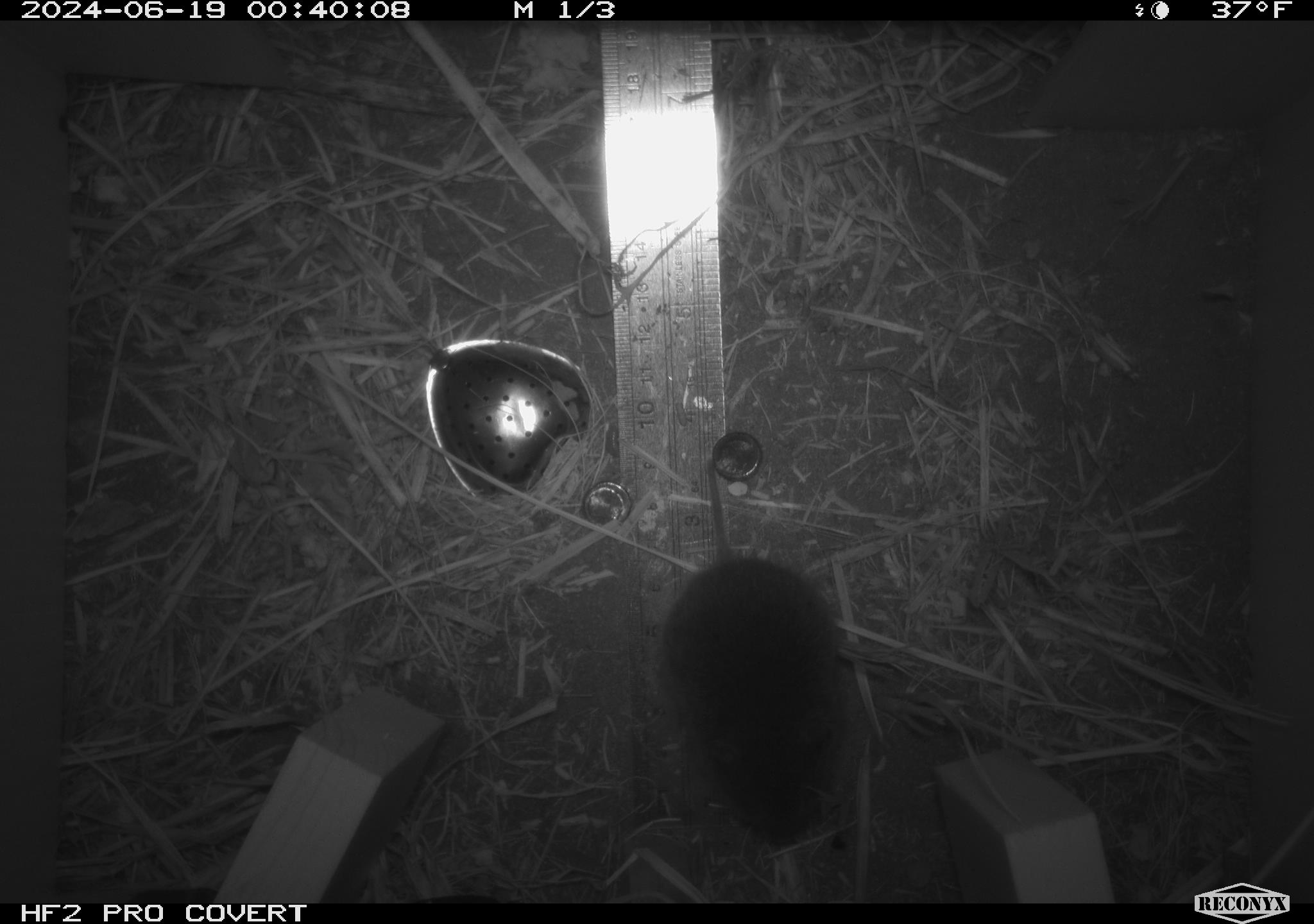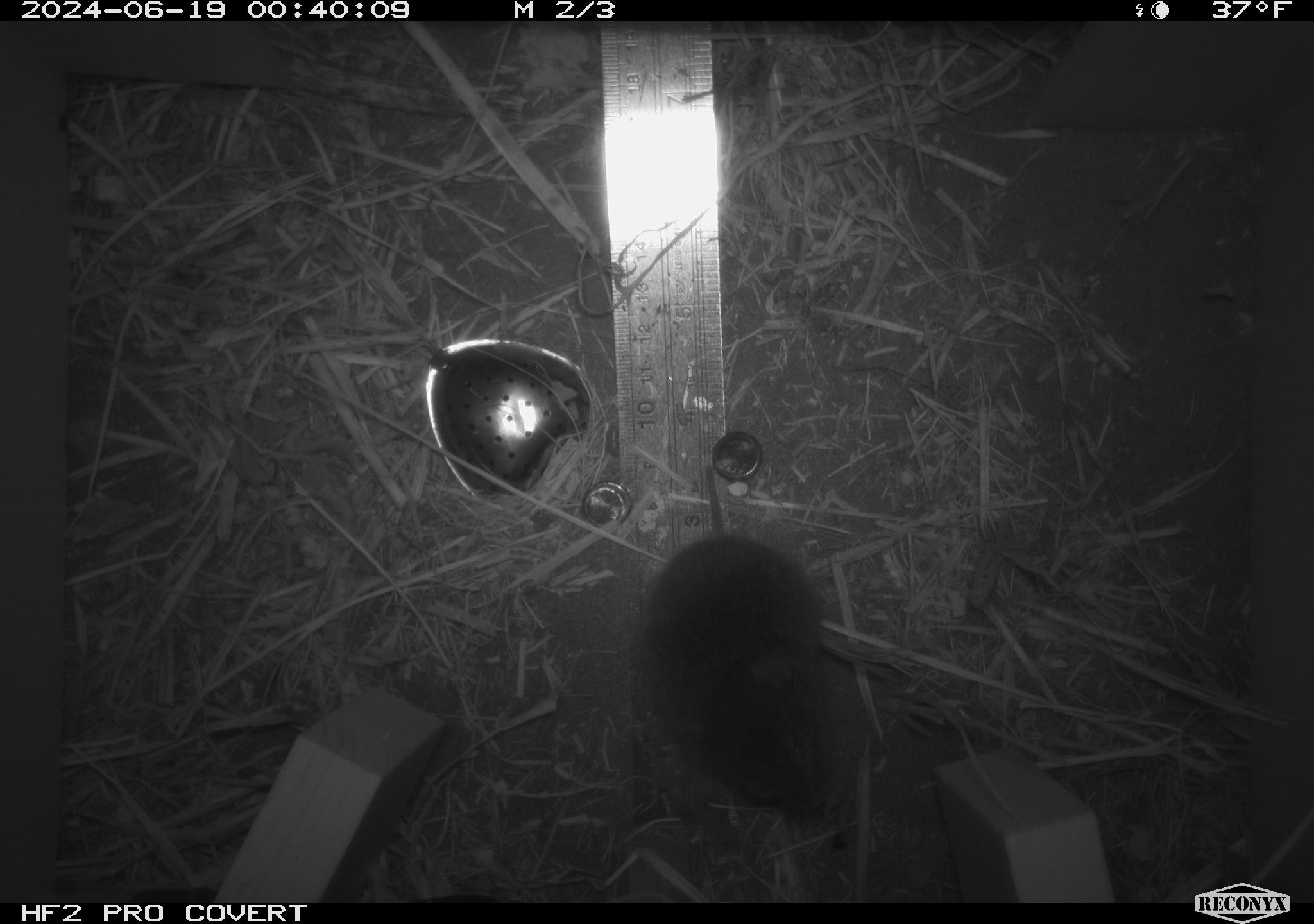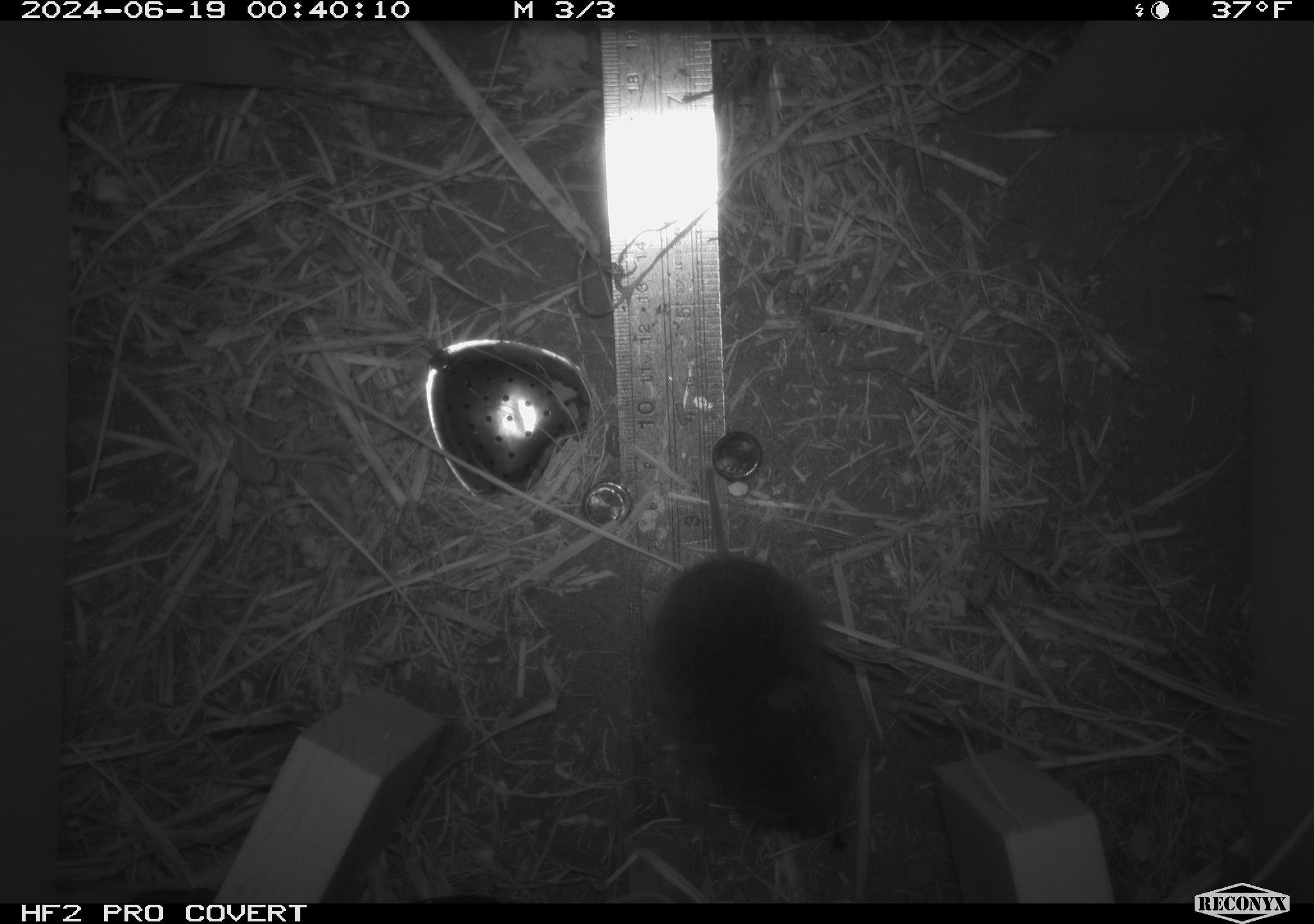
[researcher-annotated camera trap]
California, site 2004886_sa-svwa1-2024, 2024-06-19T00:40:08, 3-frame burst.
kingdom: Animalia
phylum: Chordata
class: Mammalia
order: Rodentia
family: Cricetidae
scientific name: Arvicolinae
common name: voles, lemmings, and muskrats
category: arvicolinae subfamily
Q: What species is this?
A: Arvicolinae subfamily (voles, lemmings, and muskrats) (Arvicolinae).